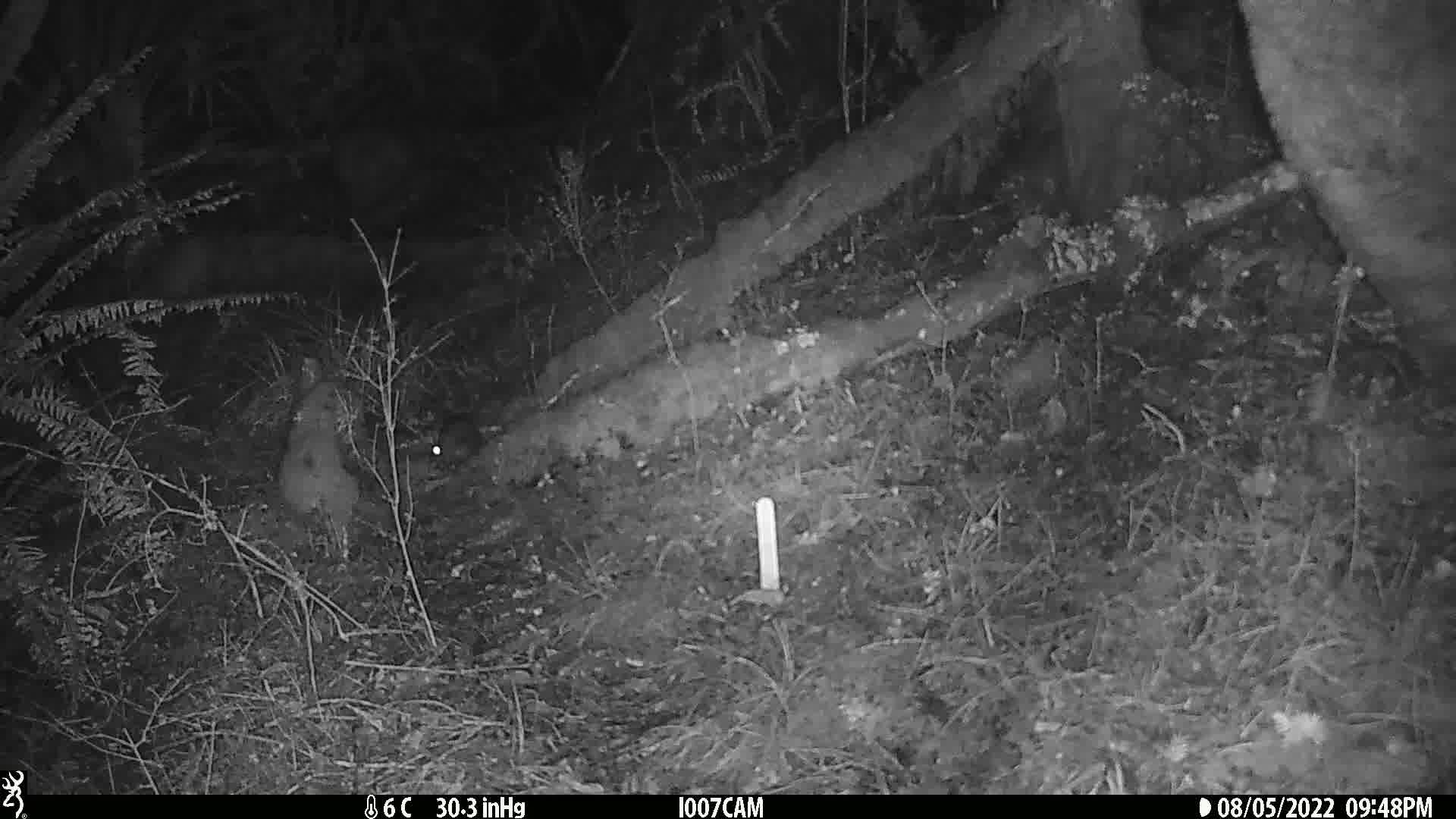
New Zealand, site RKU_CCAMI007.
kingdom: Animalia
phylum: Chordata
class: Mammalia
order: Rodentia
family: Muridae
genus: Rattus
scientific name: Rattus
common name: rat